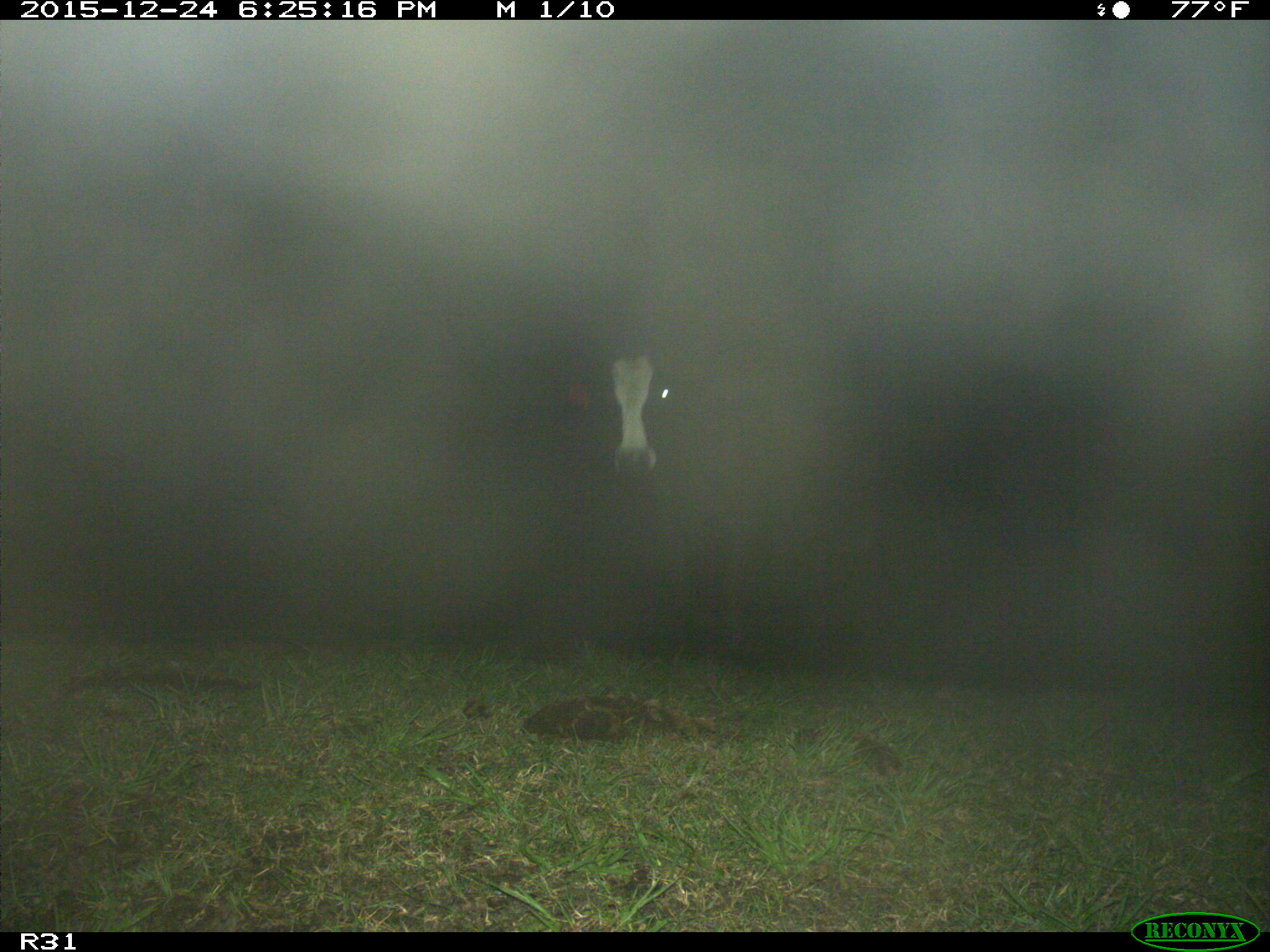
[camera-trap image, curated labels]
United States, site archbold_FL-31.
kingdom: Animalia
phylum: Chordata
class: Mammalia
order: Artiodactyla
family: Bovidae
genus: Bos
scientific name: Bos taurus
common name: domestic cow